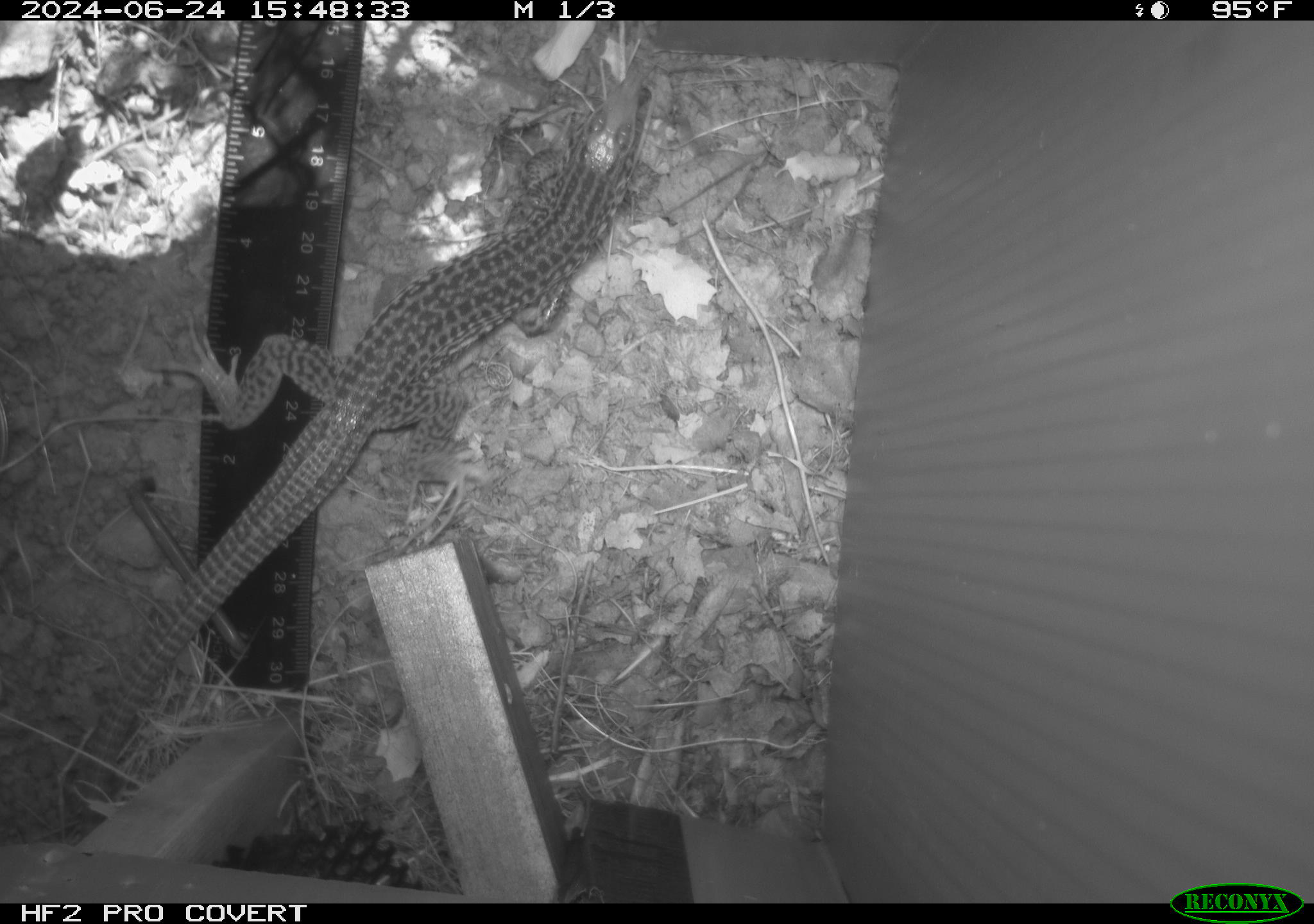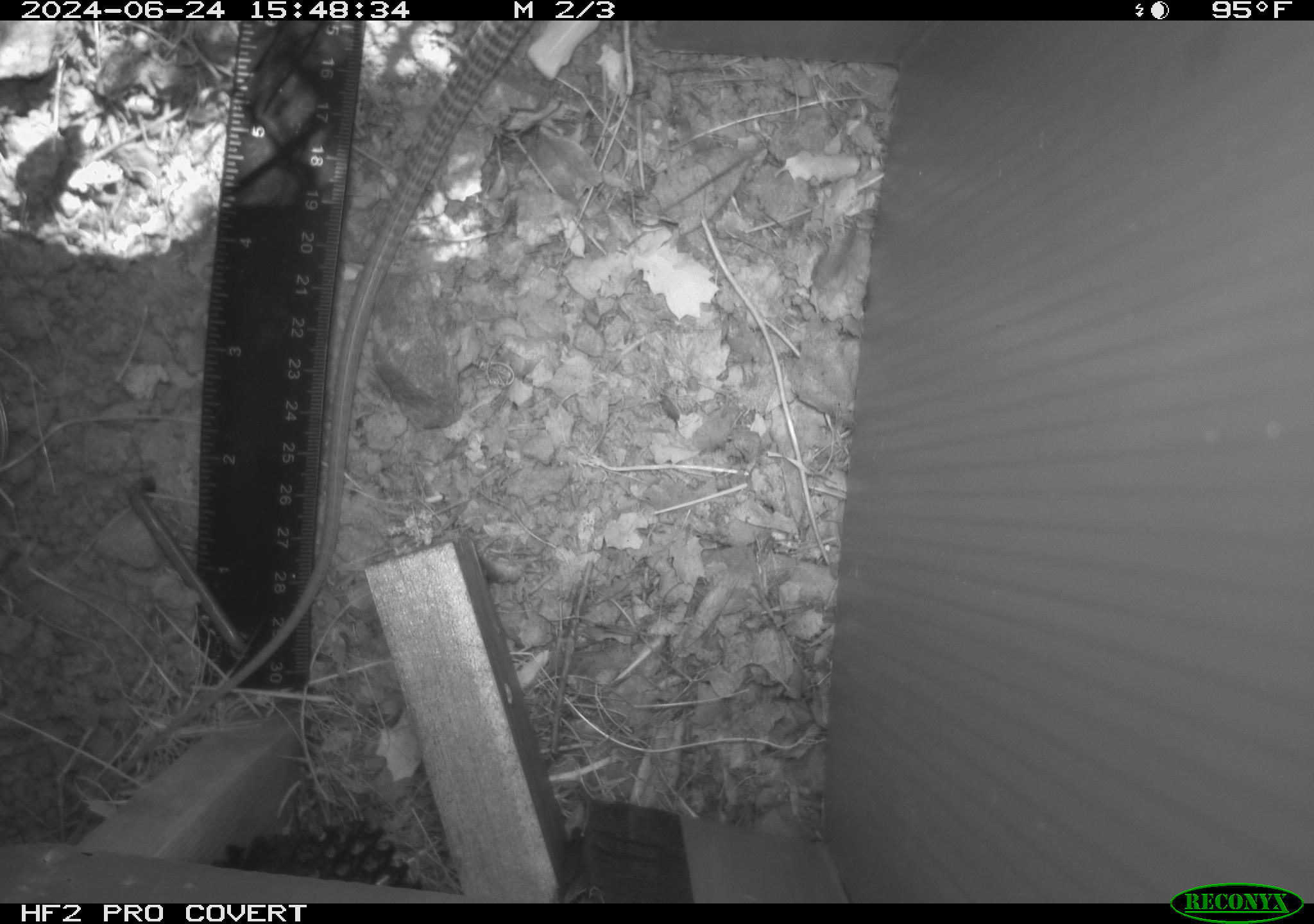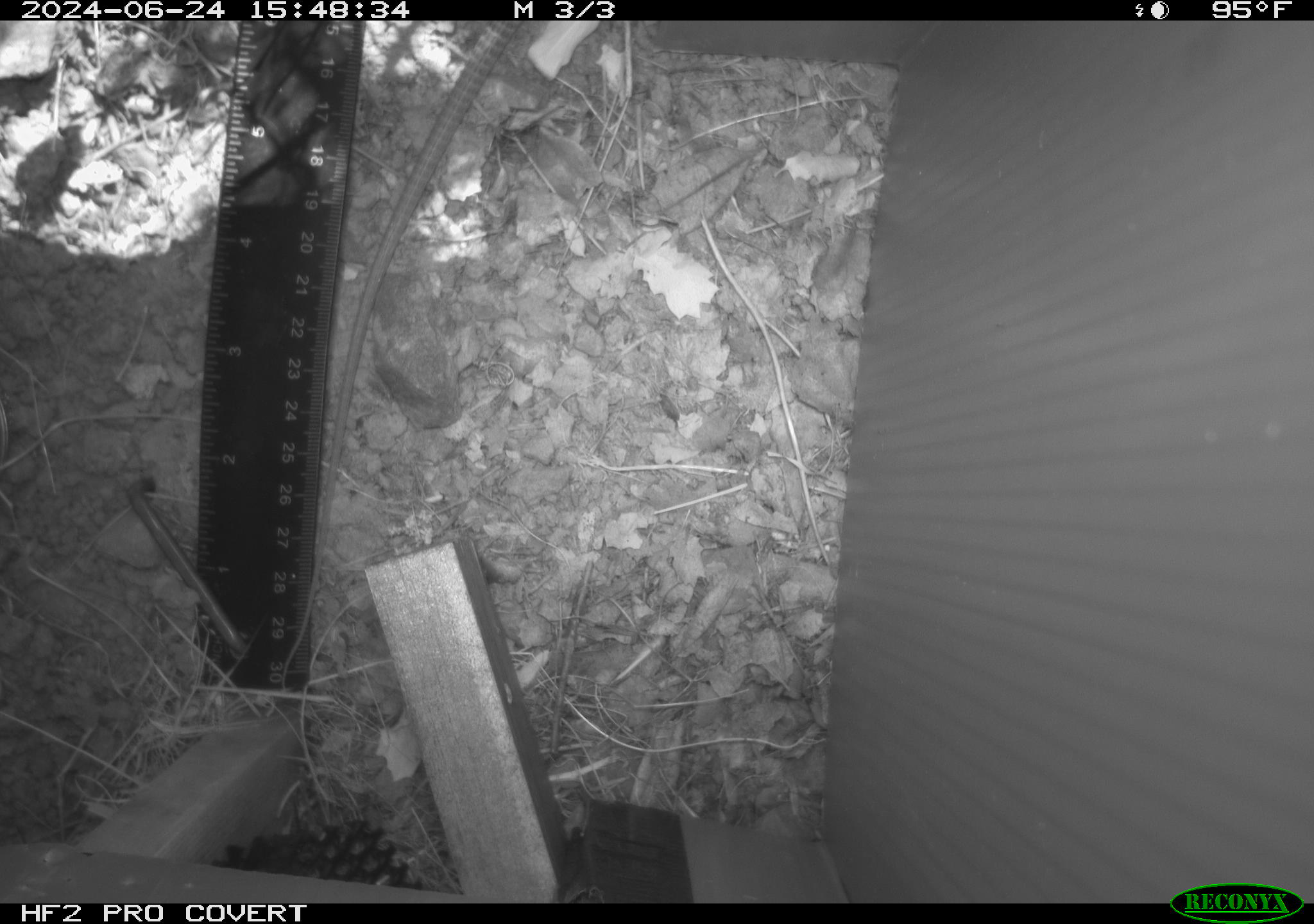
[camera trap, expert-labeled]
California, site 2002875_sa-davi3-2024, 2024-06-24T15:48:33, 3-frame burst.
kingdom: Animalia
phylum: Chordata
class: Reptilia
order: Squamata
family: Teiidae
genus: Aspidoscelis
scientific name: Aspidoscelis tigris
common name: western whiptail